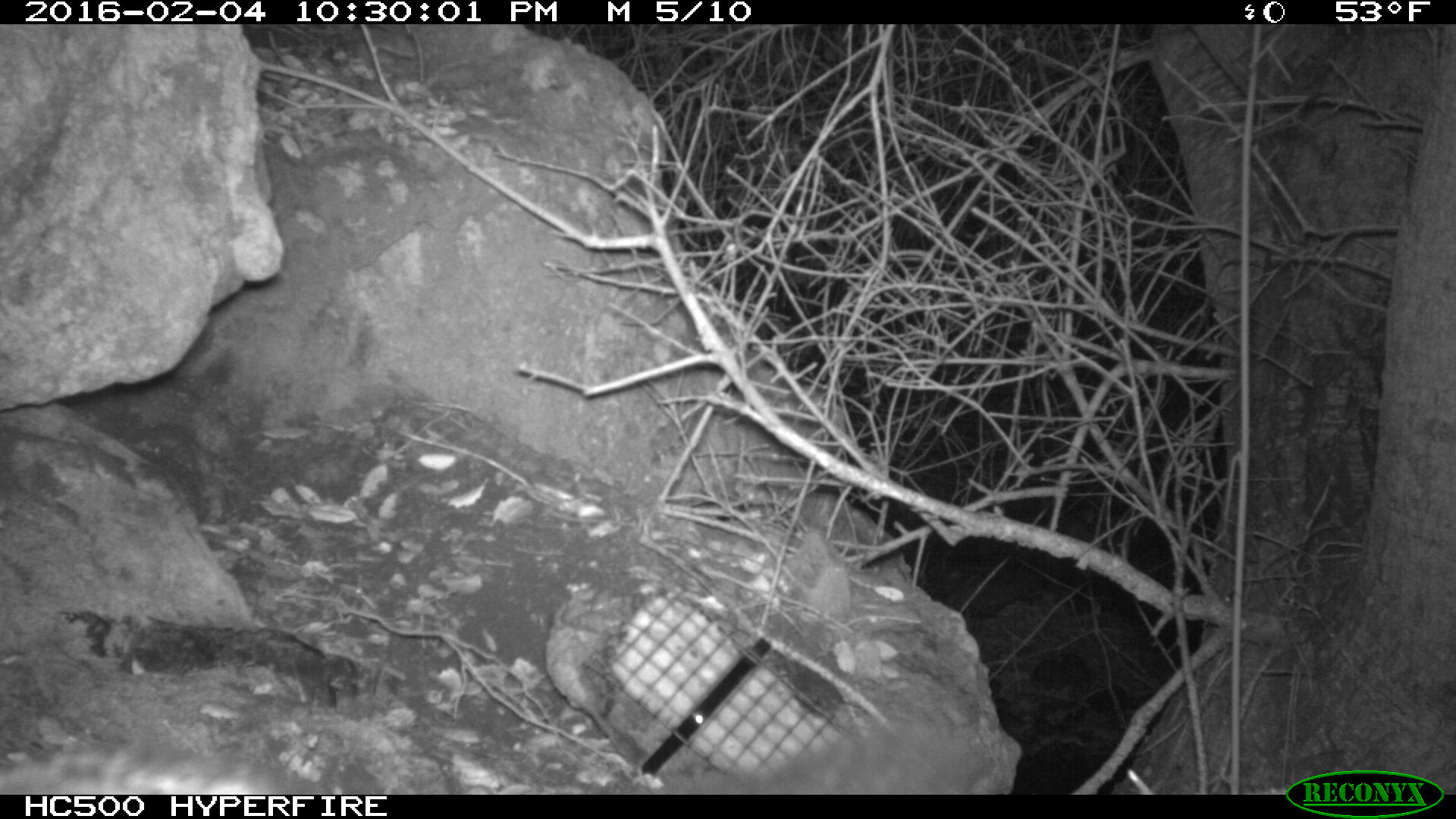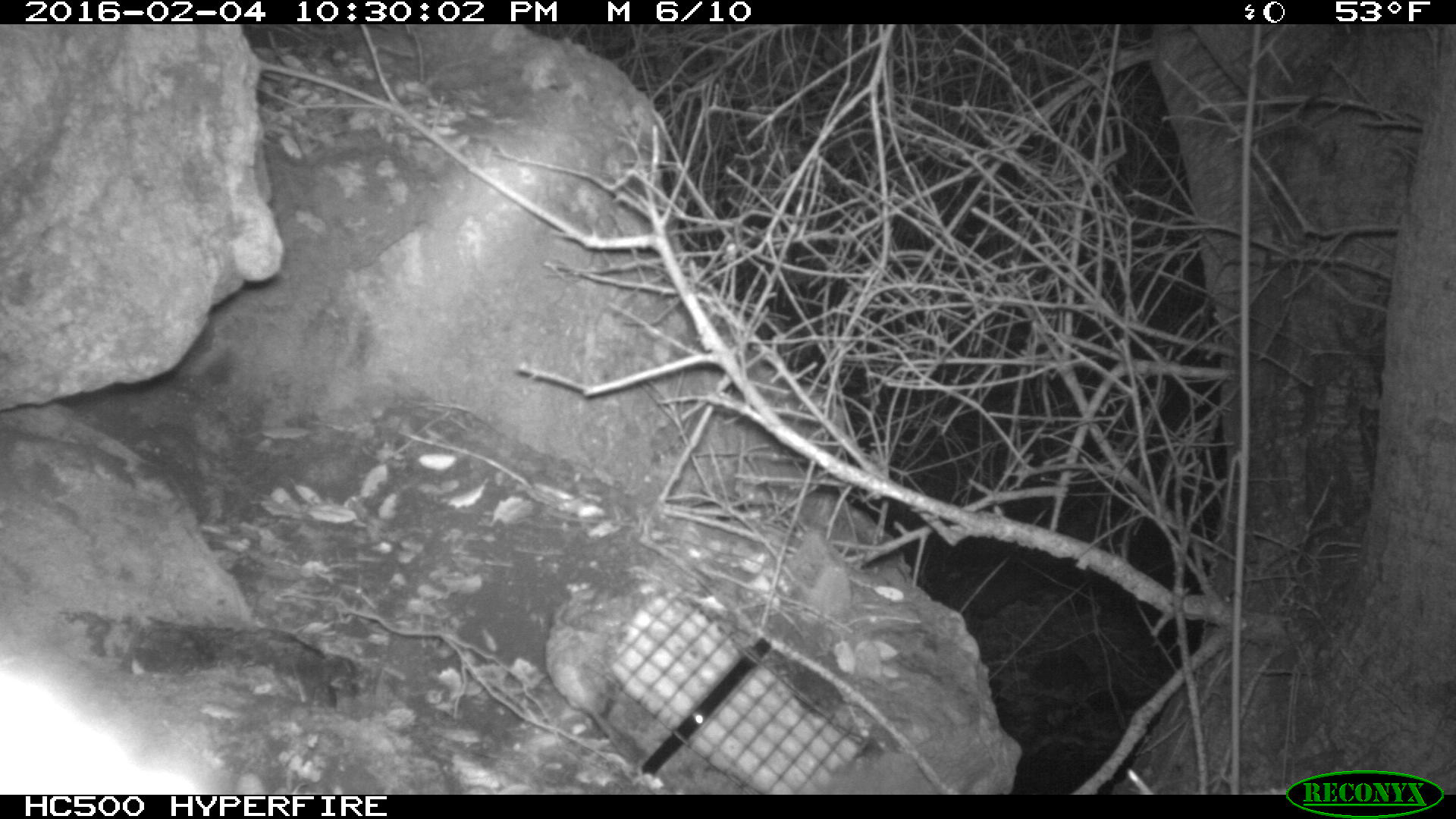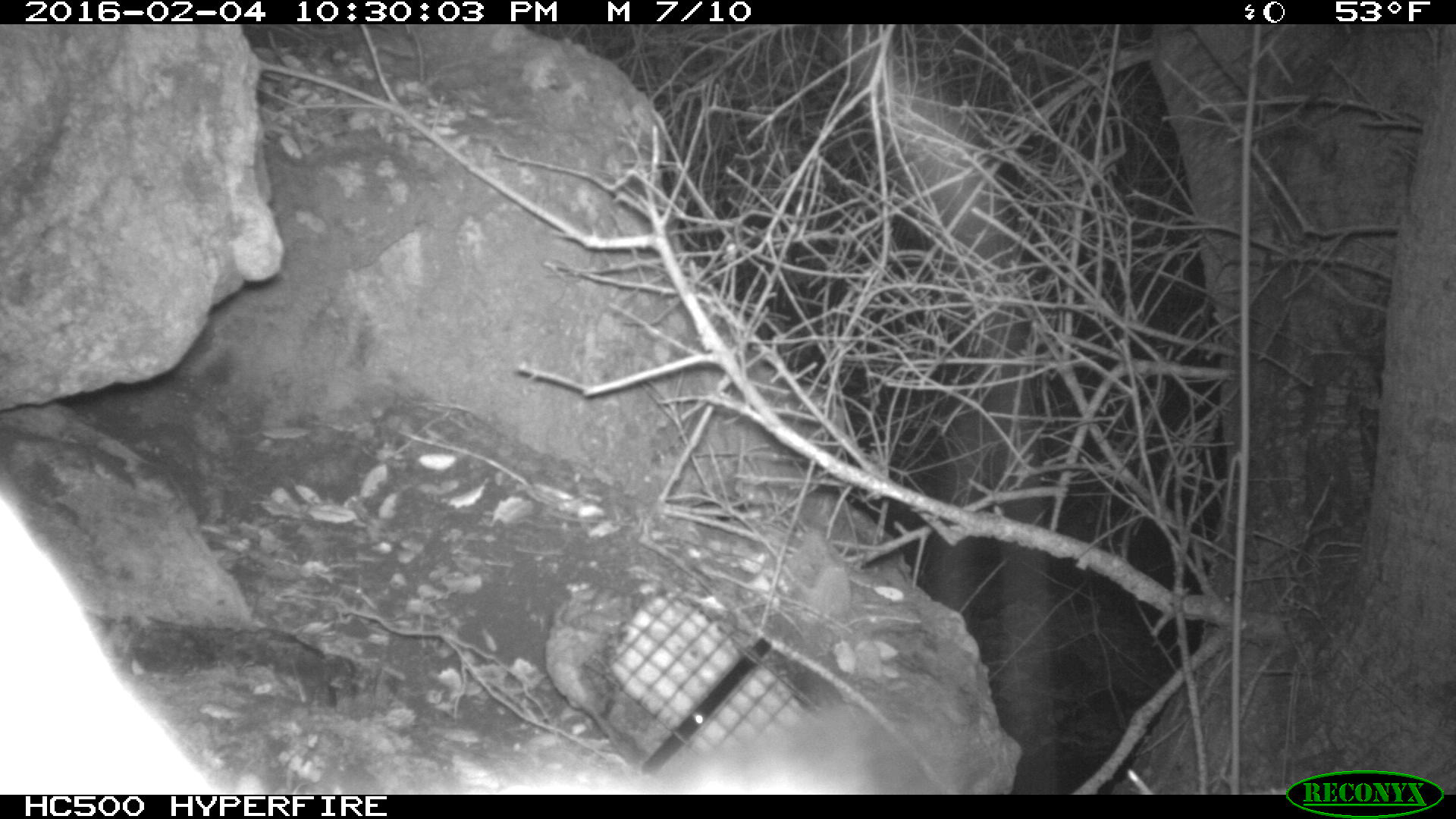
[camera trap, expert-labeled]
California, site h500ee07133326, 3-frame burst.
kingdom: Animalia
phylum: Chordata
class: Mammalia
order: Carnivora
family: Canidae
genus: Urocyon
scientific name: Urocyon littoralis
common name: island fox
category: fox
Fox (island fox) (Urocyon littoralis).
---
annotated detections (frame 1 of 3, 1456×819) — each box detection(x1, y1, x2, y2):
fox: detection(0, 723, 996, 795)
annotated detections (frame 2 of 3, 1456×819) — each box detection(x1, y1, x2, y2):
fox: detection(0, 668, 205, 794)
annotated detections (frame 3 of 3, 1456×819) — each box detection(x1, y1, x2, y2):
fox: detection(0, 495, 890, 793)